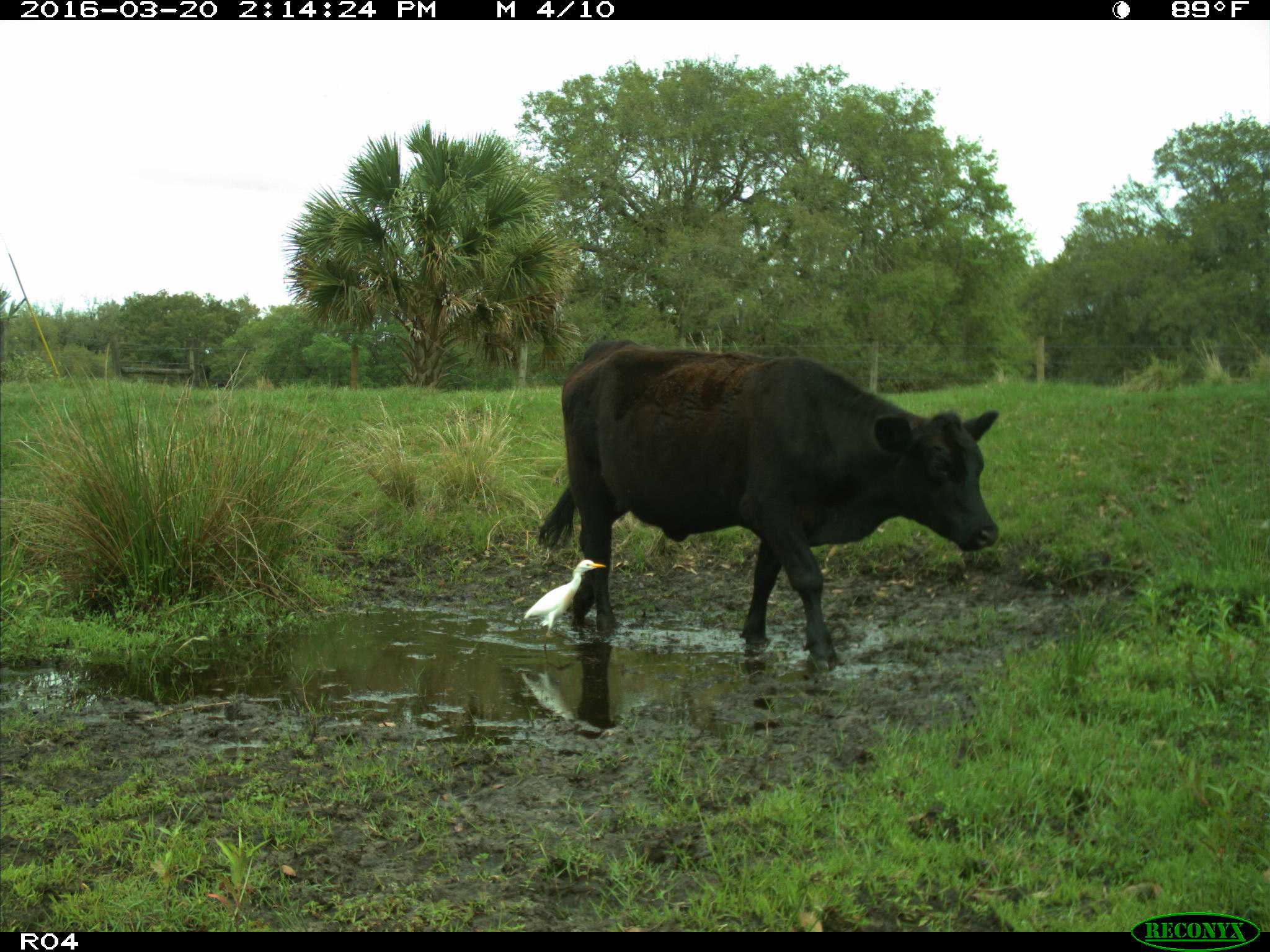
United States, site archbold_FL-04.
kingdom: Animalia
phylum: Chordata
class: Mammalia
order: Artiodactyla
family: Bovidae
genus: Bos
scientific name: Bos taurus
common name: domestic cow